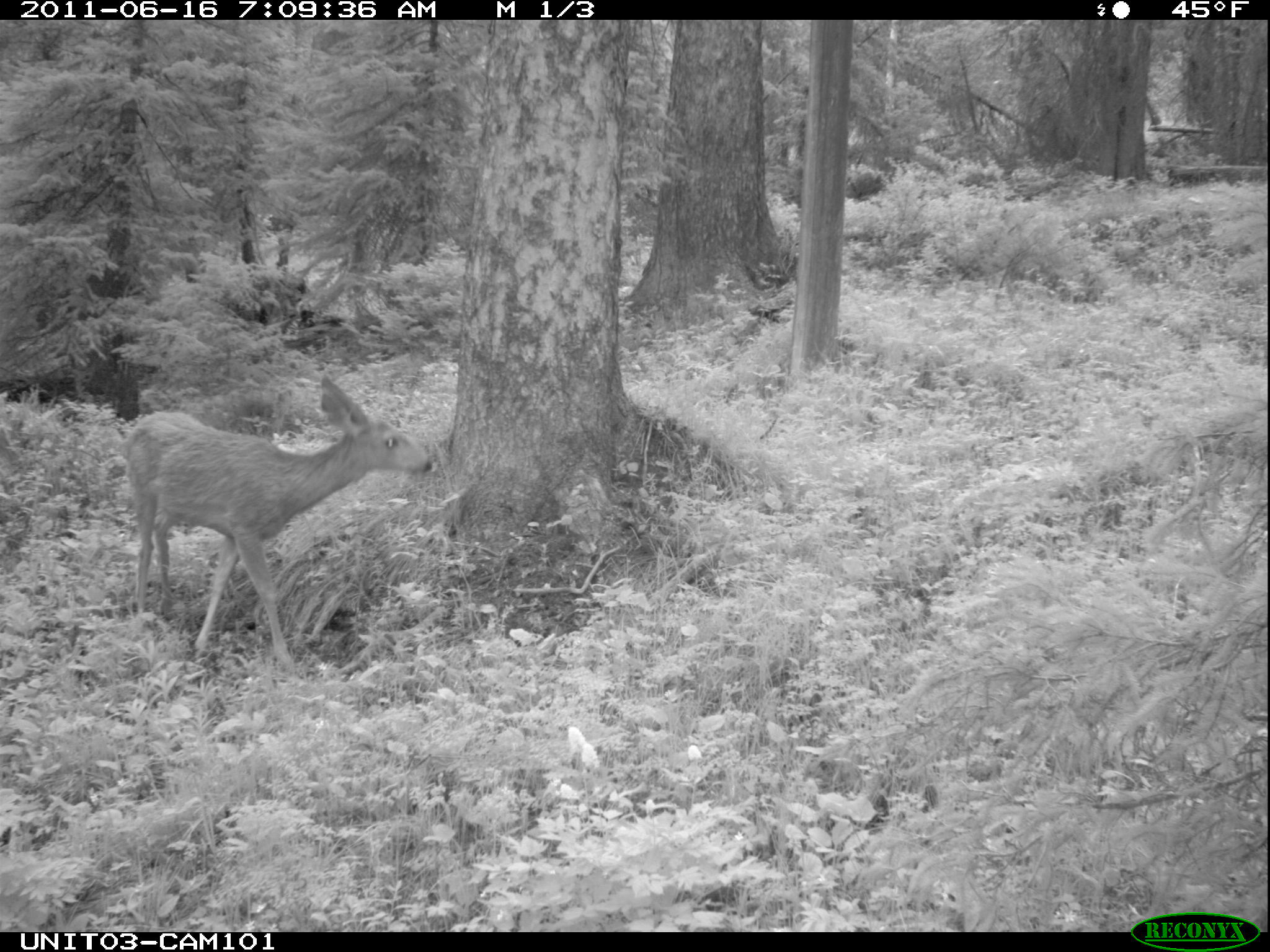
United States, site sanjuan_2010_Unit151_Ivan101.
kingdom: Animalia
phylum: Chordata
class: Mammalia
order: Artiodactyla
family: Cervidae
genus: Odocoileus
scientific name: Odocoileus hemionus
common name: mule deer